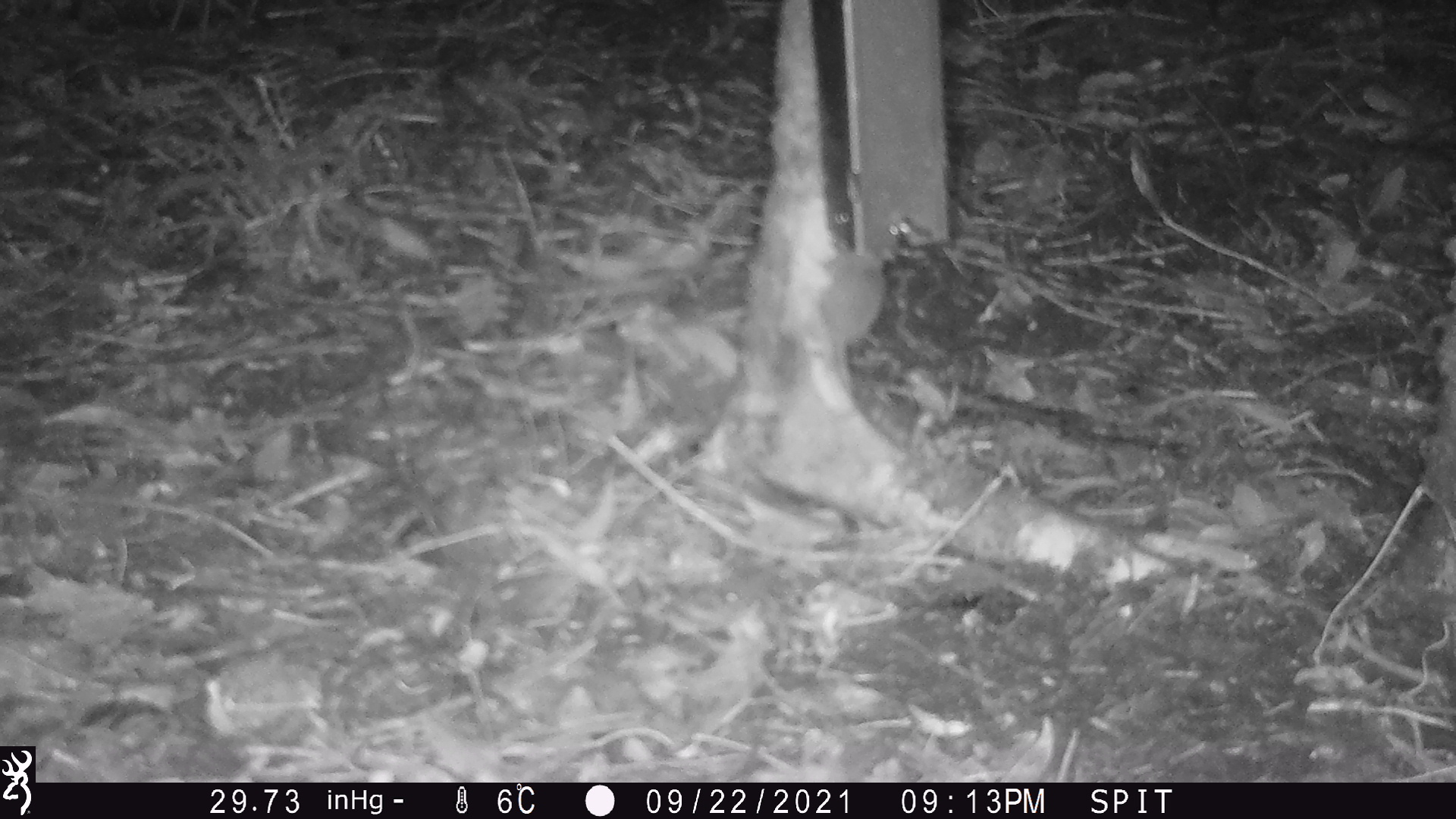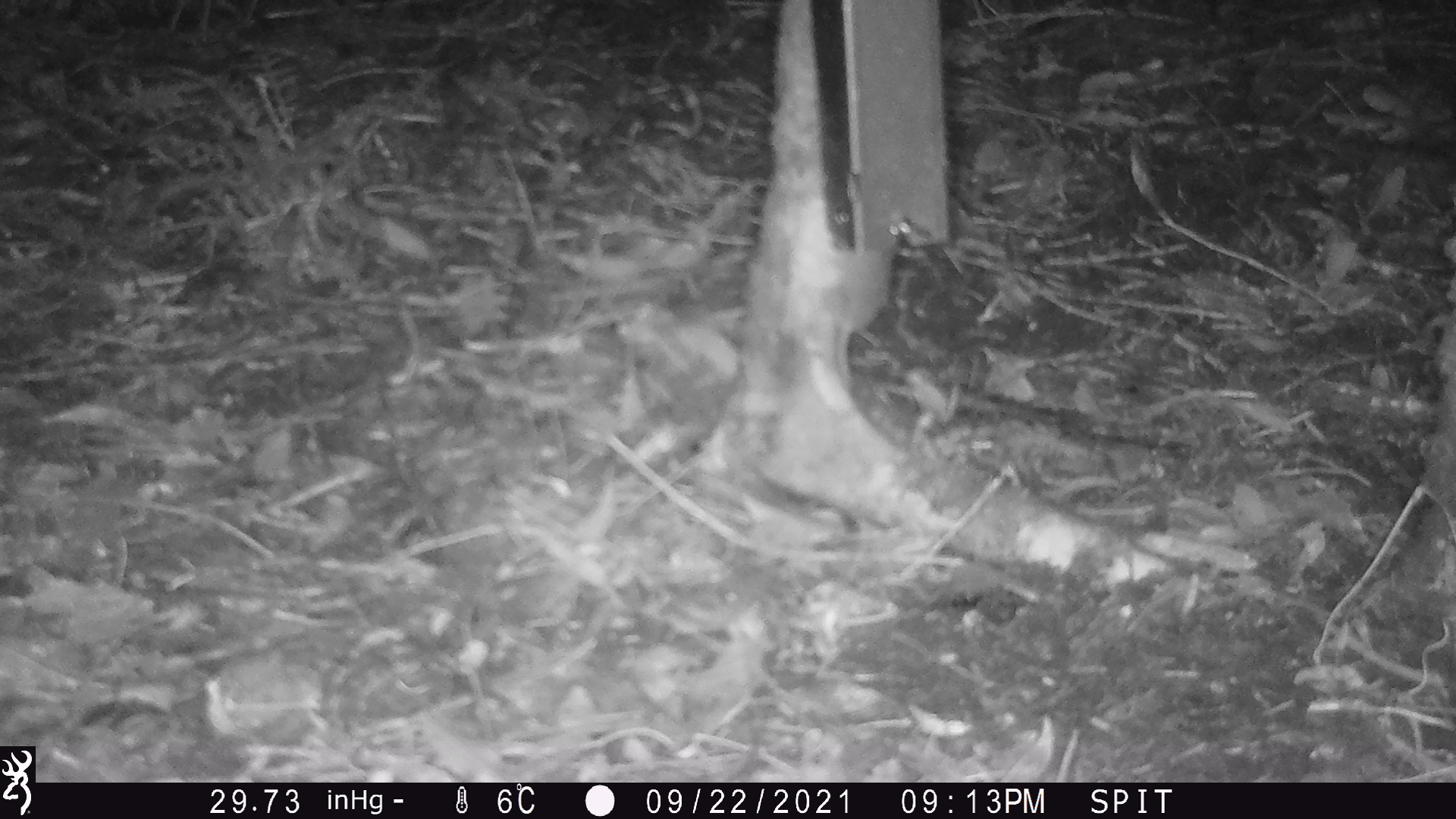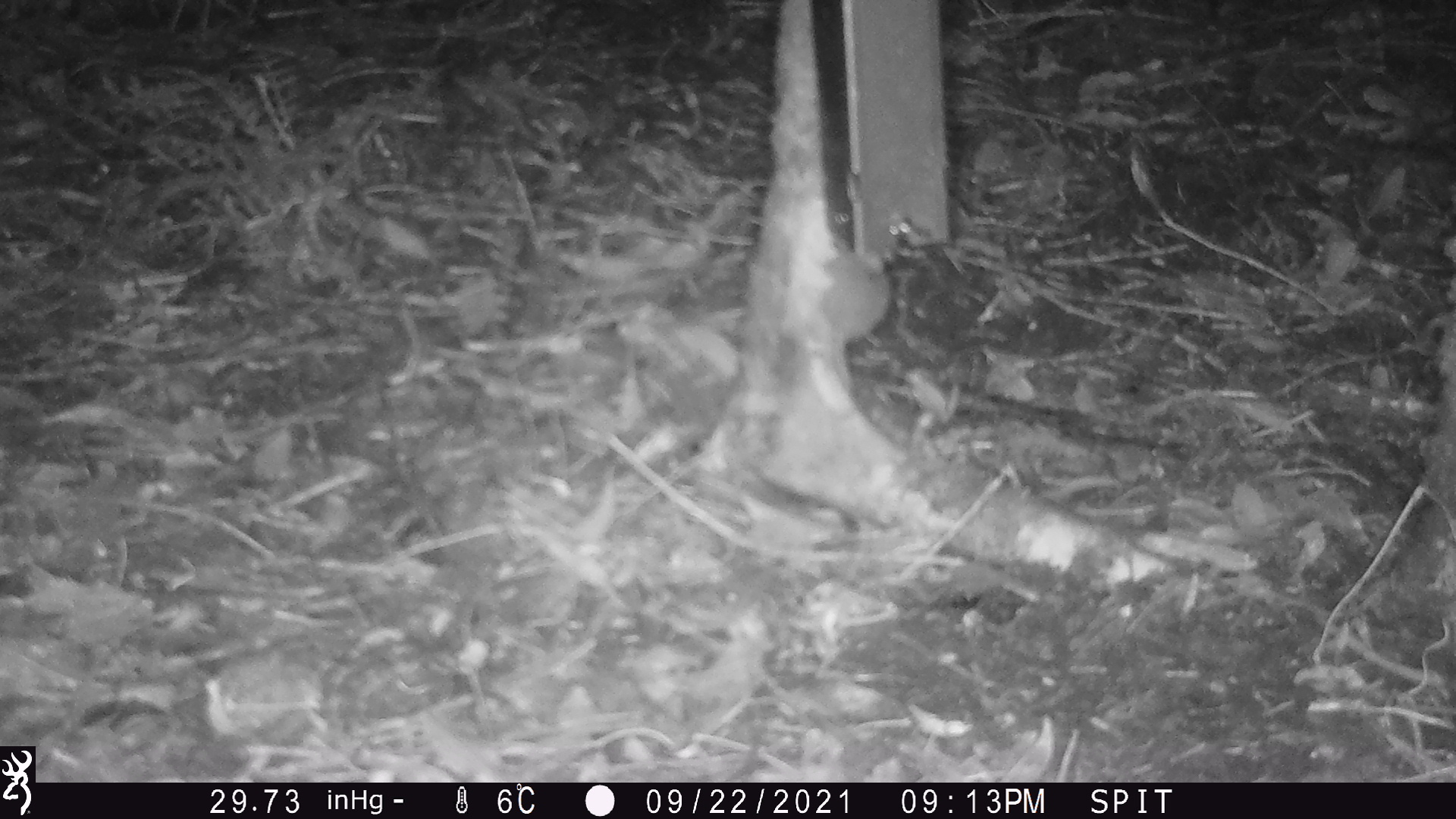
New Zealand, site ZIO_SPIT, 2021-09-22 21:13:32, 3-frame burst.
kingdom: Animalia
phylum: Chordata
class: Mammalia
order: Rodentia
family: Muridae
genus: Mus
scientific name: Mus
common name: mouse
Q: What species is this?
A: Mouse (Mus).